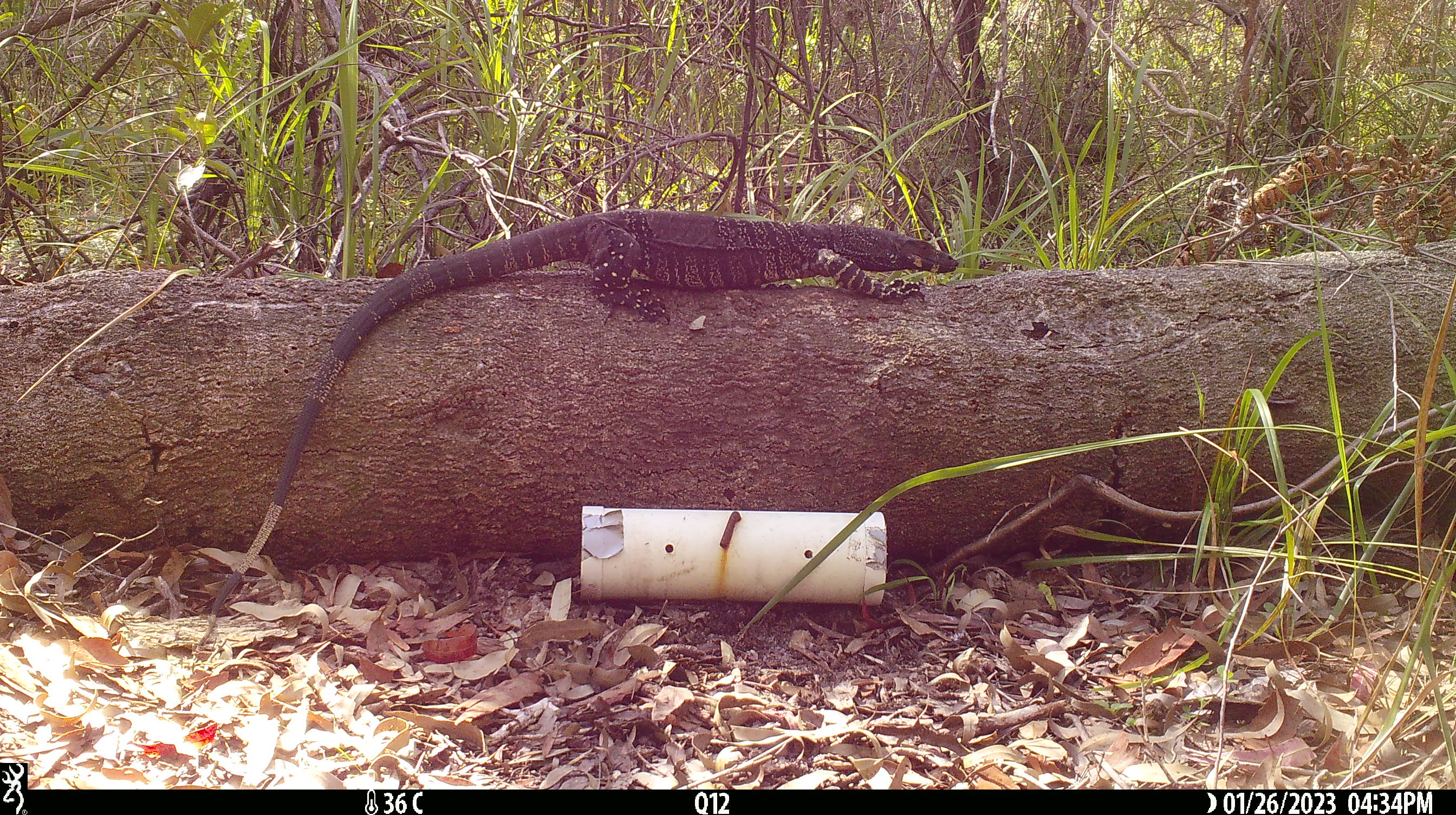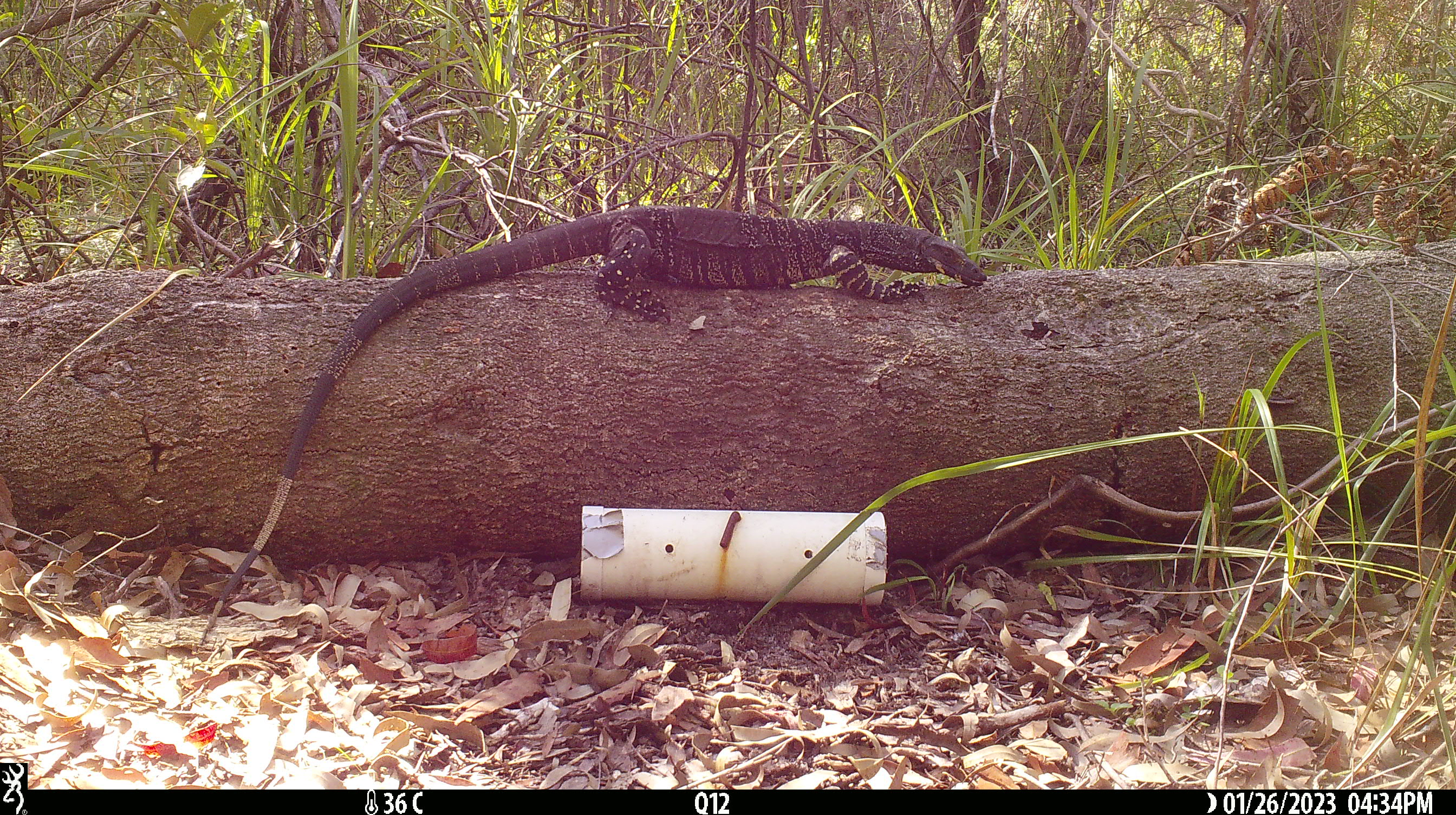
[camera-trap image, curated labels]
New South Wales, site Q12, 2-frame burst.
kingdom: Animalia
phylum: Chordata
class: Reptilia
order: Squamata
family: Varanidae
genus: Varanus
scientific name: Varanus varius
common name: lace monitor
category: goanna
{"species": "goanna (lace monitor) (Varanus varius)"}